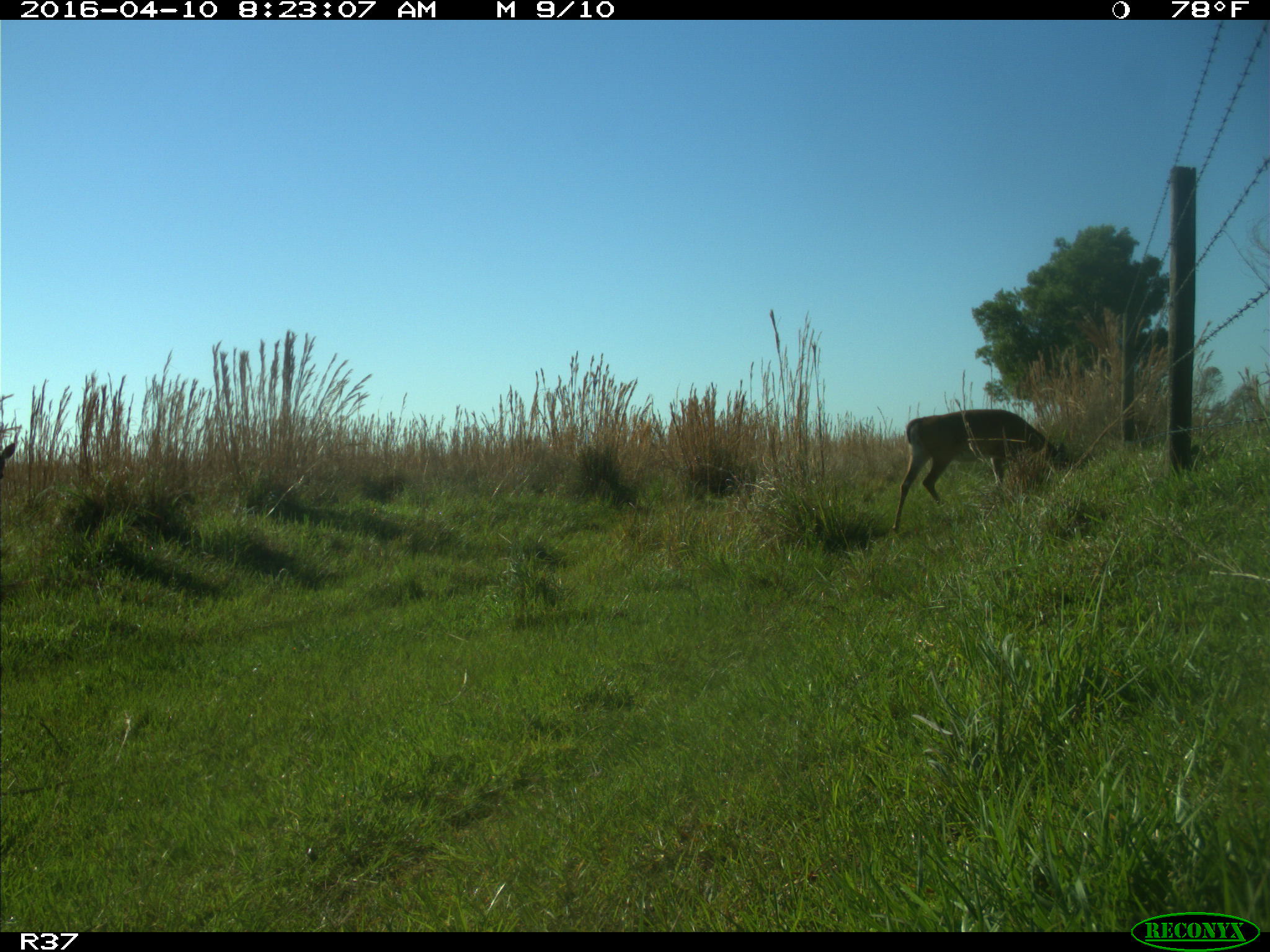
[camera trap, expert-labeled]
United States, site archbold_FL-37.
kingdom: Animalia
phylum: Chordata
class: Mammalia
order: Artiodactyla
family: Cervidae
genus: Odocoileus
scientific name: Odocoileus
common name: deer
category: unidentified deer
Unidentified deer (deer) (Odocoileus).